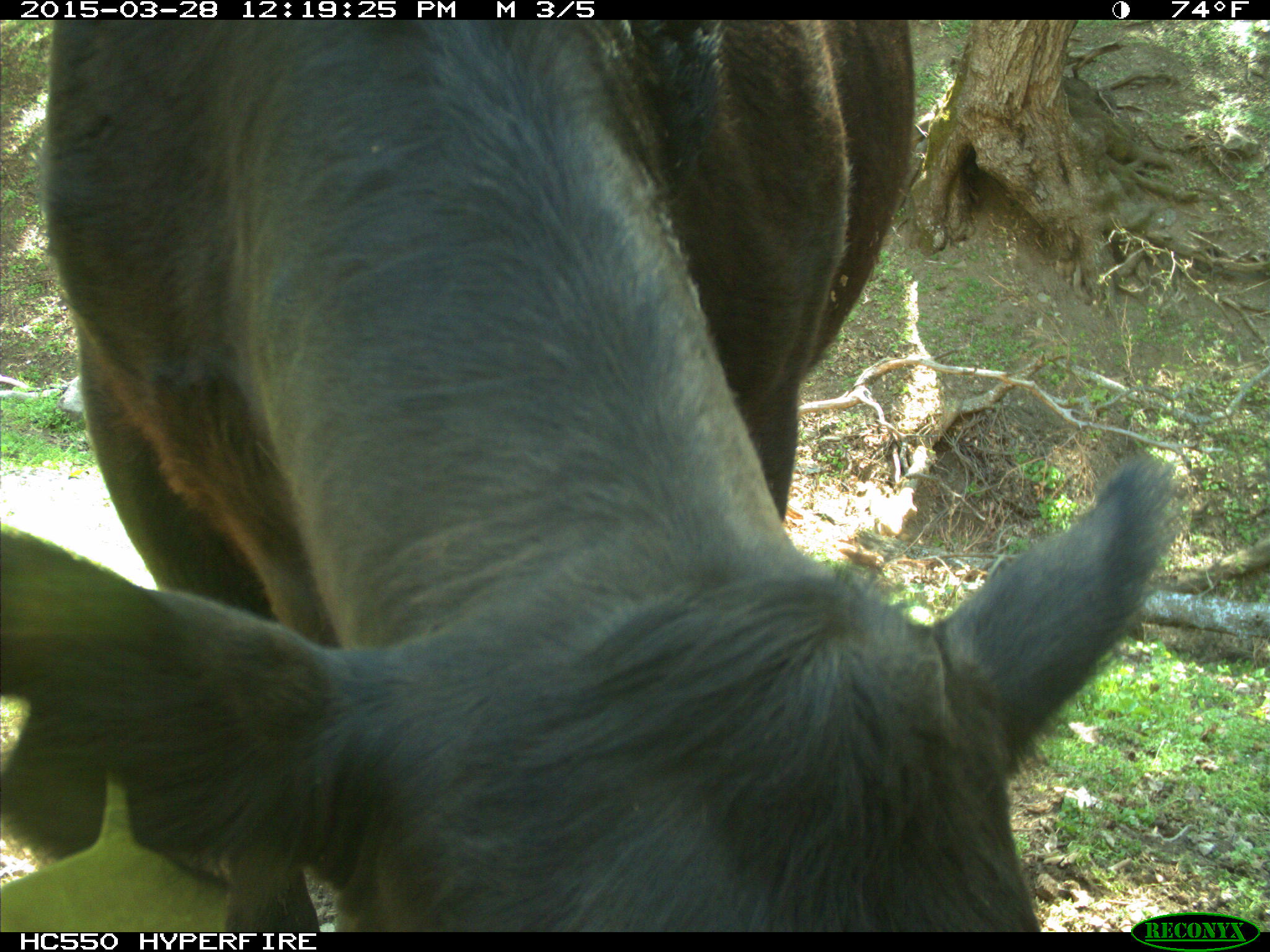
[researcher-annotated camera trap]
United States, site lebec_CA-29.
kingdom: Animalia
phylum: Chordata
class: Mammalia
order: Artiodactyla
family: Bovidae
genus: Bos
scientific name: Bos taurus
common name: domestic cow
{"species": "Bos taurus (domestic cow)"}